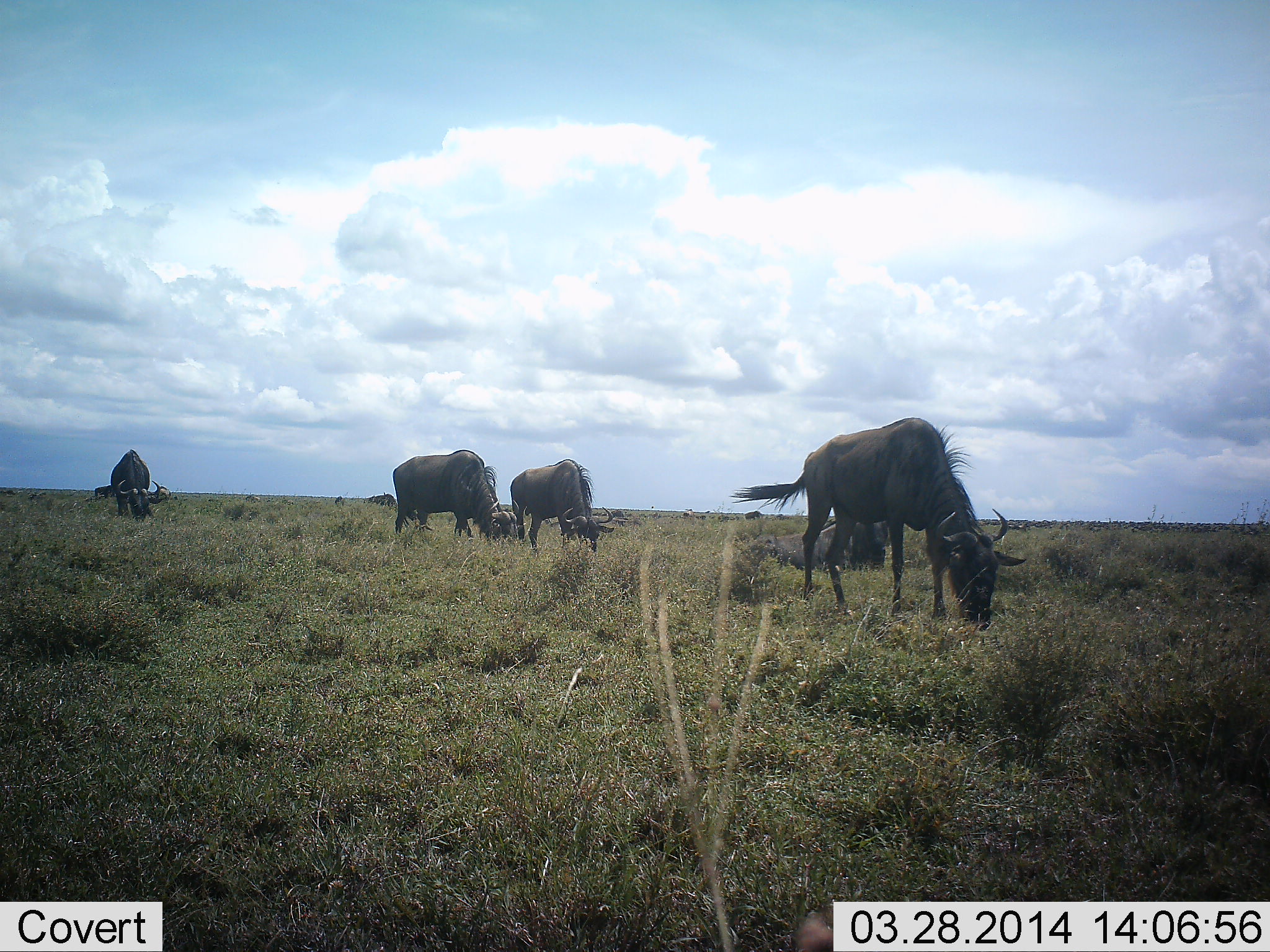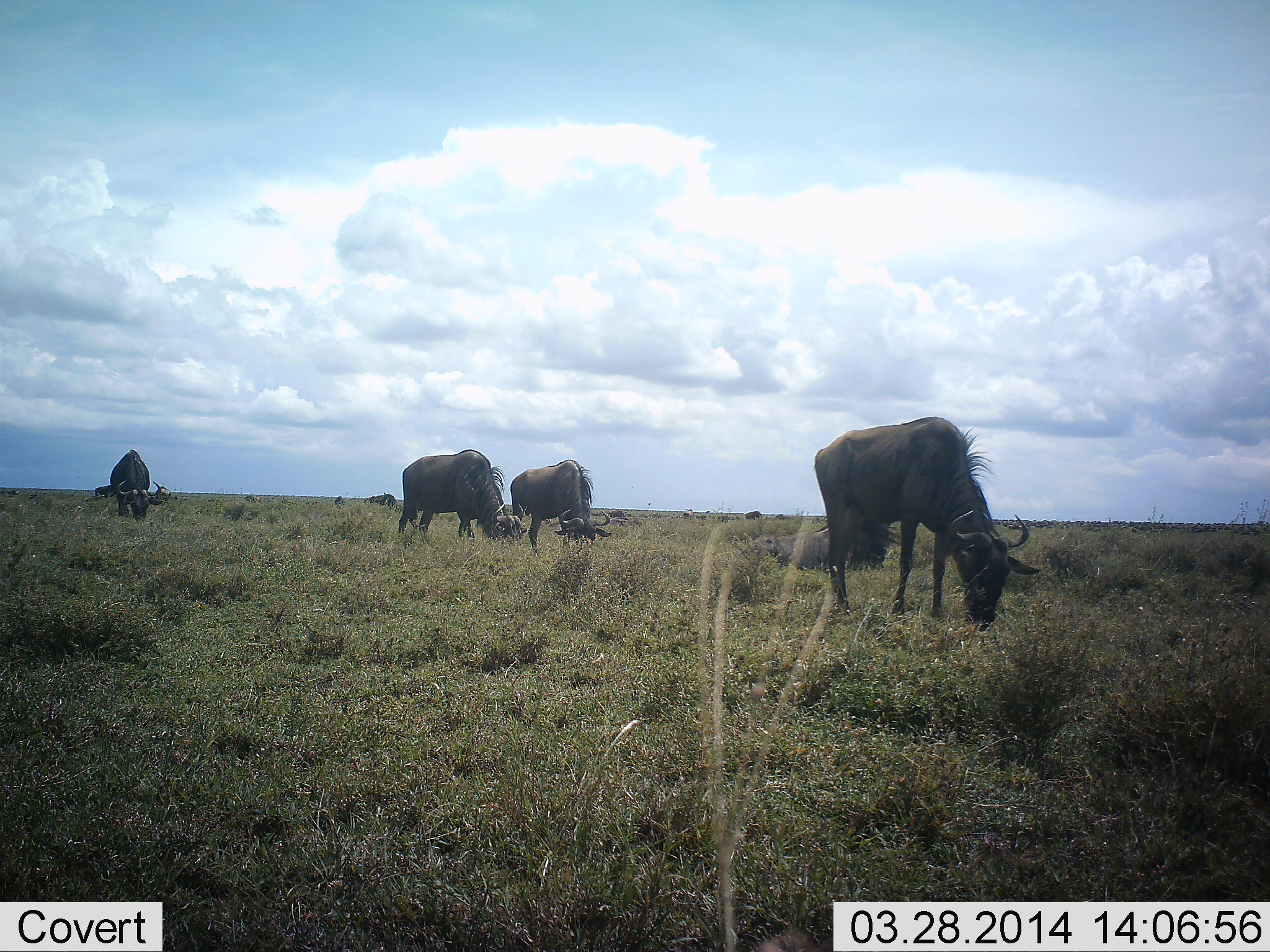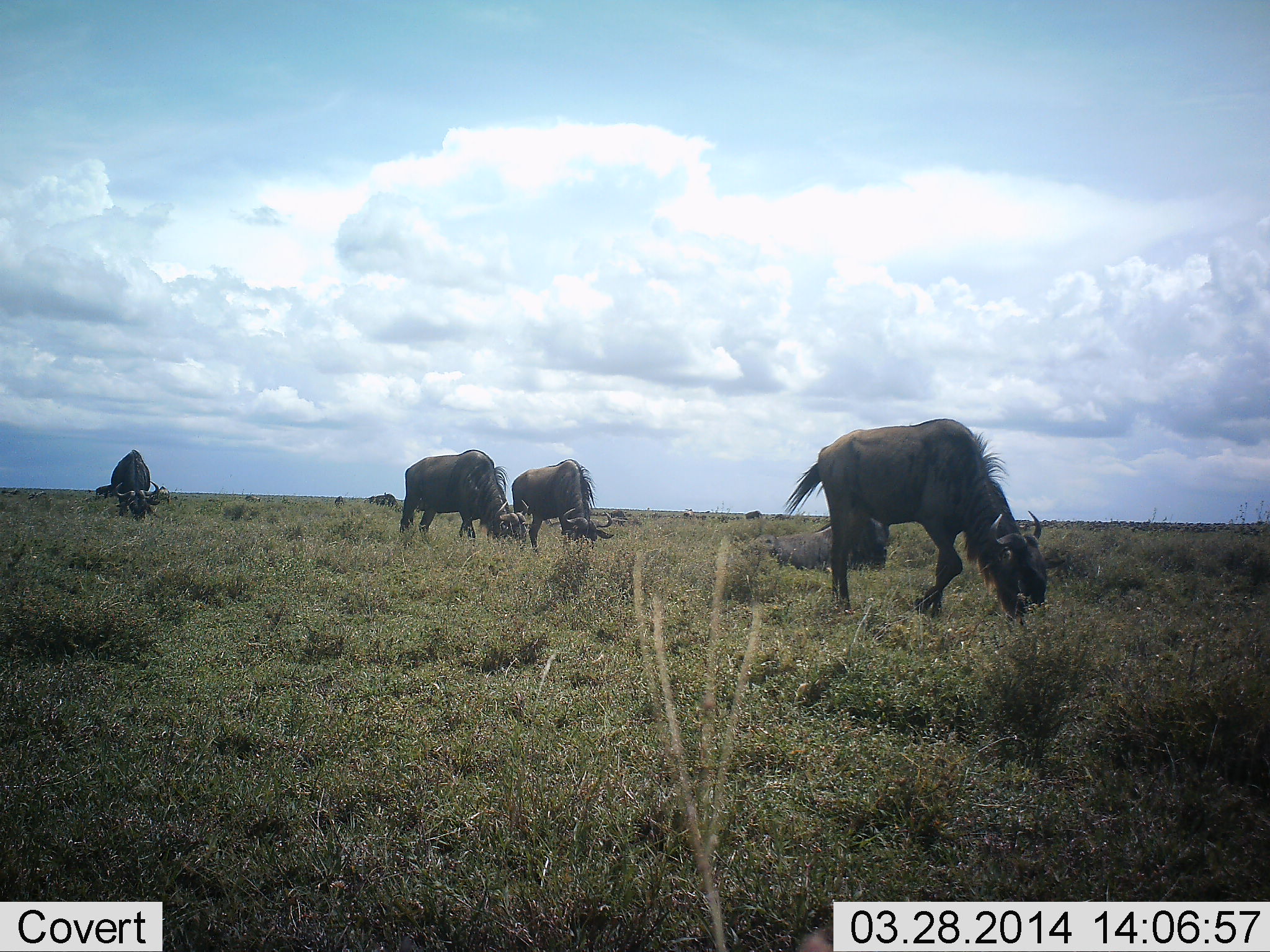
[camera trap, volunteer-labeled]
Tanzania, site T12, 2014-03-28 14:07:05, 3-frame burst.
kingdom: Animalia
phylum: Chordata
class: Mammalia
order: Artiodactyla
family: Bovidae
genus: Connochaetes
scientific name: Connochaetes taurinus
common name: blue wildebeest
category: wildebeest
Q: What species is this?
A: Wildebeest (blue wildebeest) (Connochaetes taurinus).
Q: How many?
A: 5.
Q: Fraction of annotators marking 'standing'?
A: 20%.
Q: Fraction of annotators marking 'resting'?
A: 50%.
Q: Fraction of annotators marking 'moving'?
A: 10%.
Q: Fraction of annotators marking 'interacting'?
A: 0%.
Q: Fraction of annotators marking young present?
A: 0%.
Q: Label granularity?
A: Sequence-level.